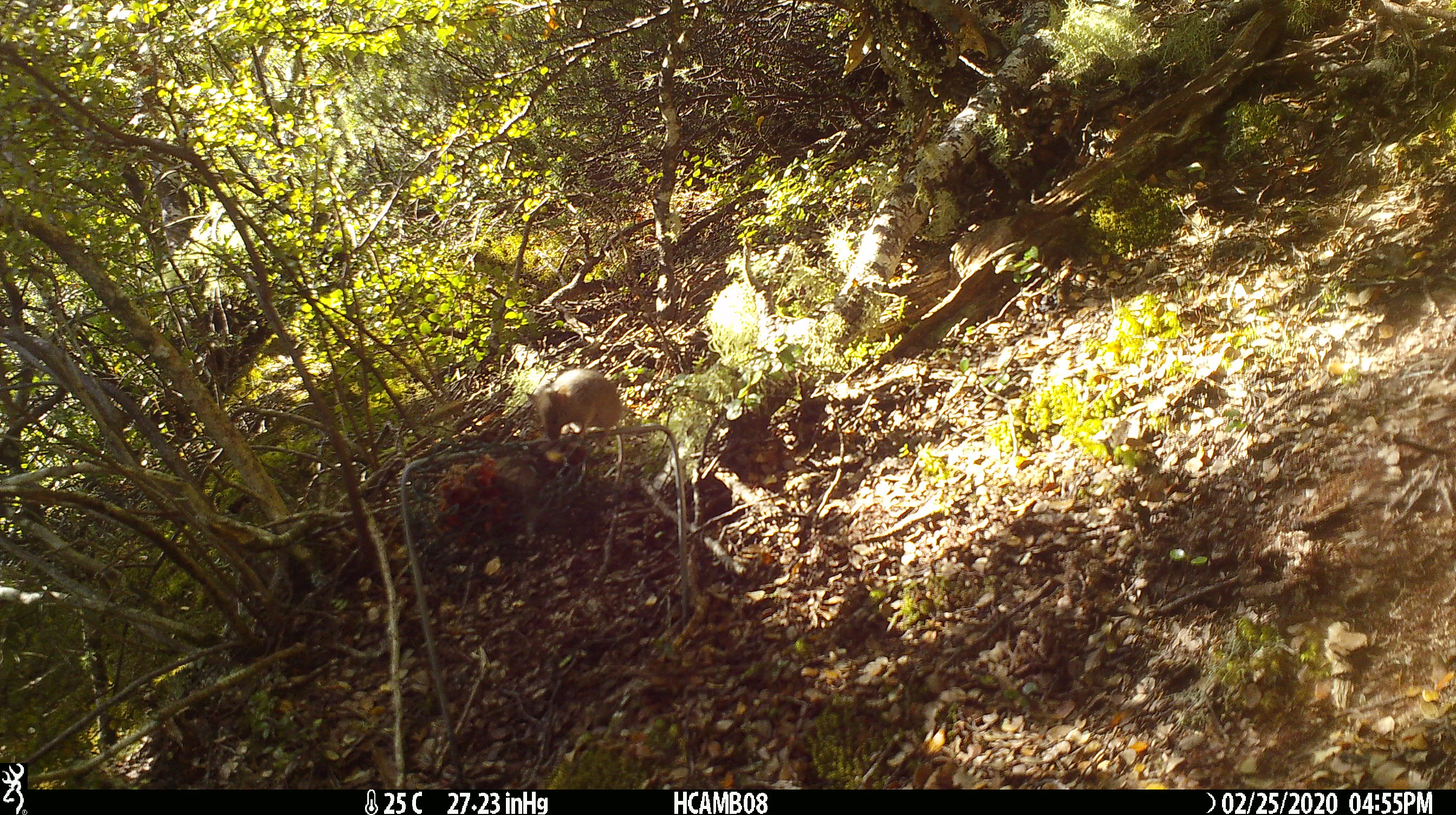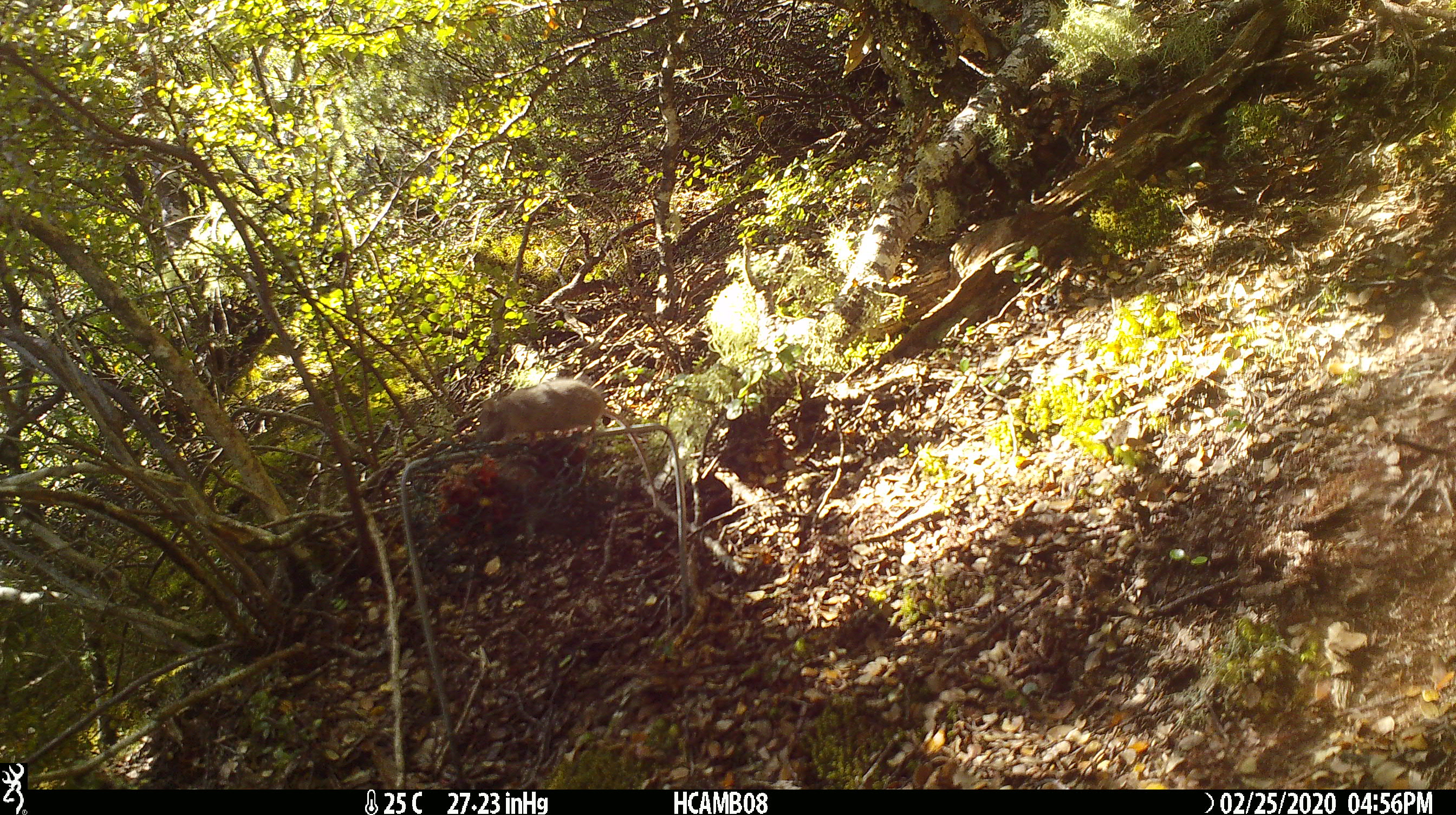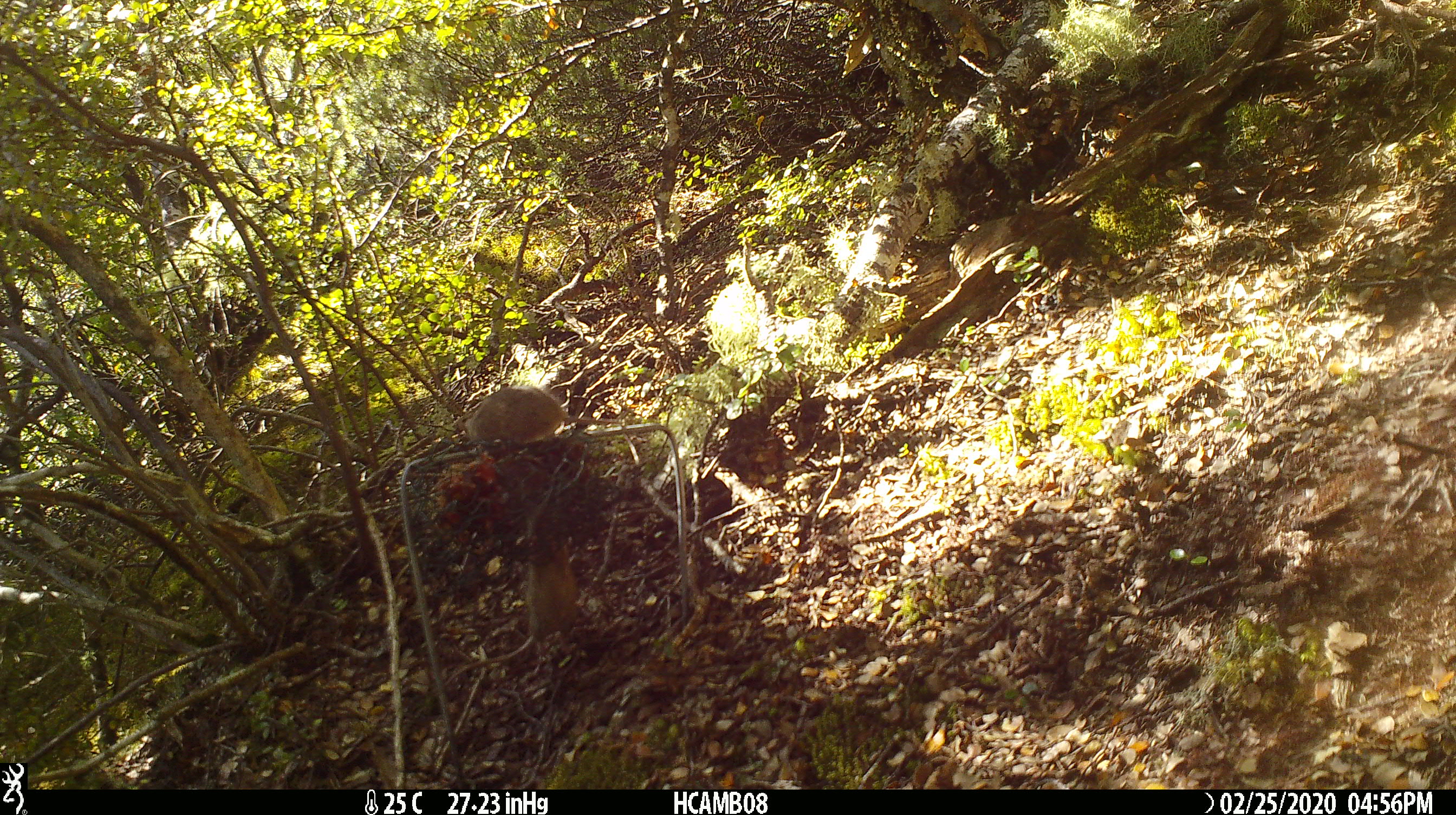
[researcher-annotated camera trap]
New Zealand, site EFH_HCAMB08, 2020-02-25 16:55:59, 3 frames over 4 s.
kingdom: Animalia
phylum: Chordata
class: Mammalia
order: Rodentia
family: Muridae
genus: Mus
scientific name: Mus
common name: mouse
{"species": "mouse (Mus)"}